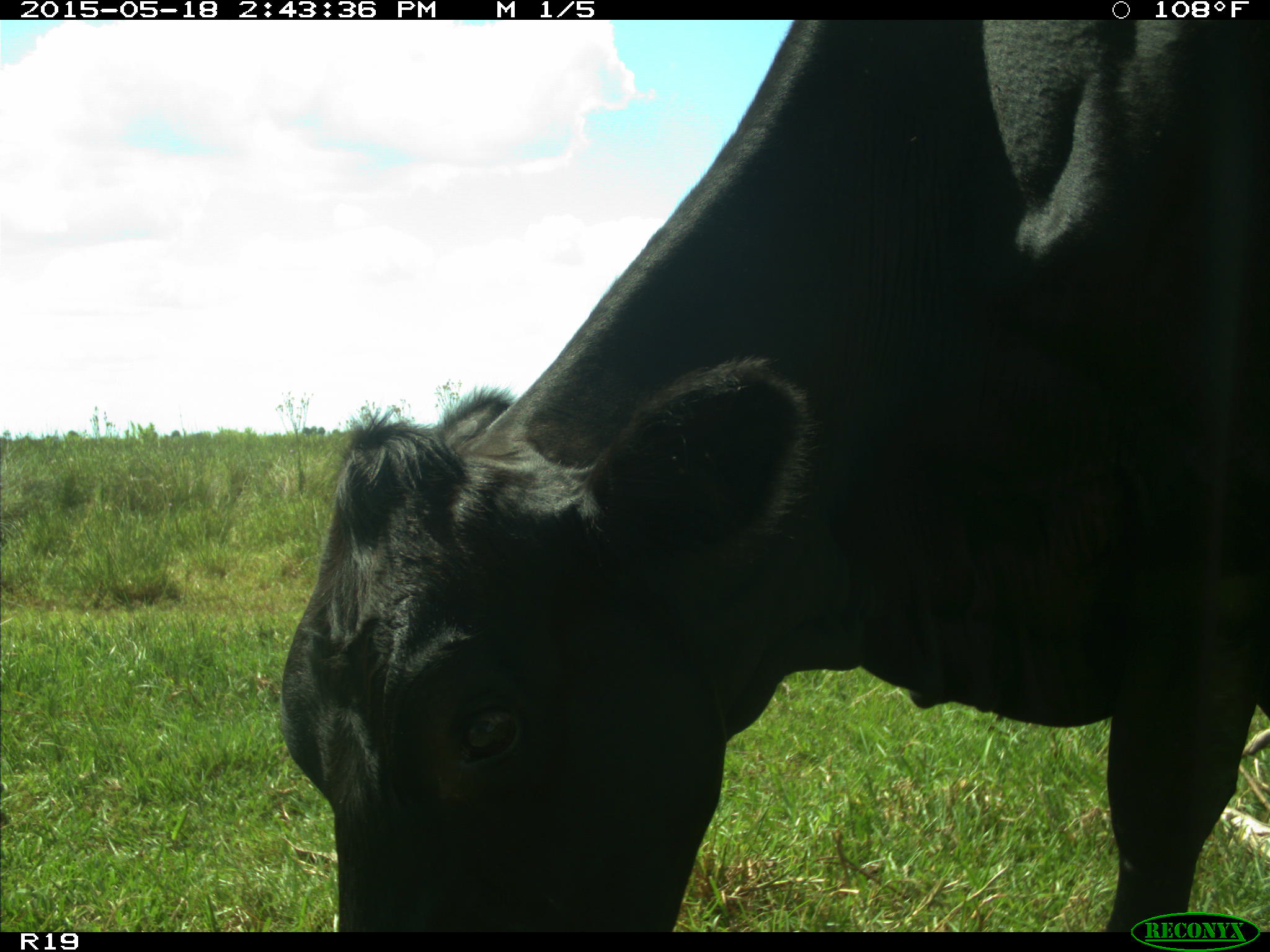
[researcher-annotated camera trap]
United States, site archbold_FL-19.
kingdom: Animalia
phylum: Chordata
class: Mammalia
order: Artiodactyla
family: Bovidae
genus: Bos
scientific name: Bos taurus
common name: domestic cow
Bos taurus (domestic cow).